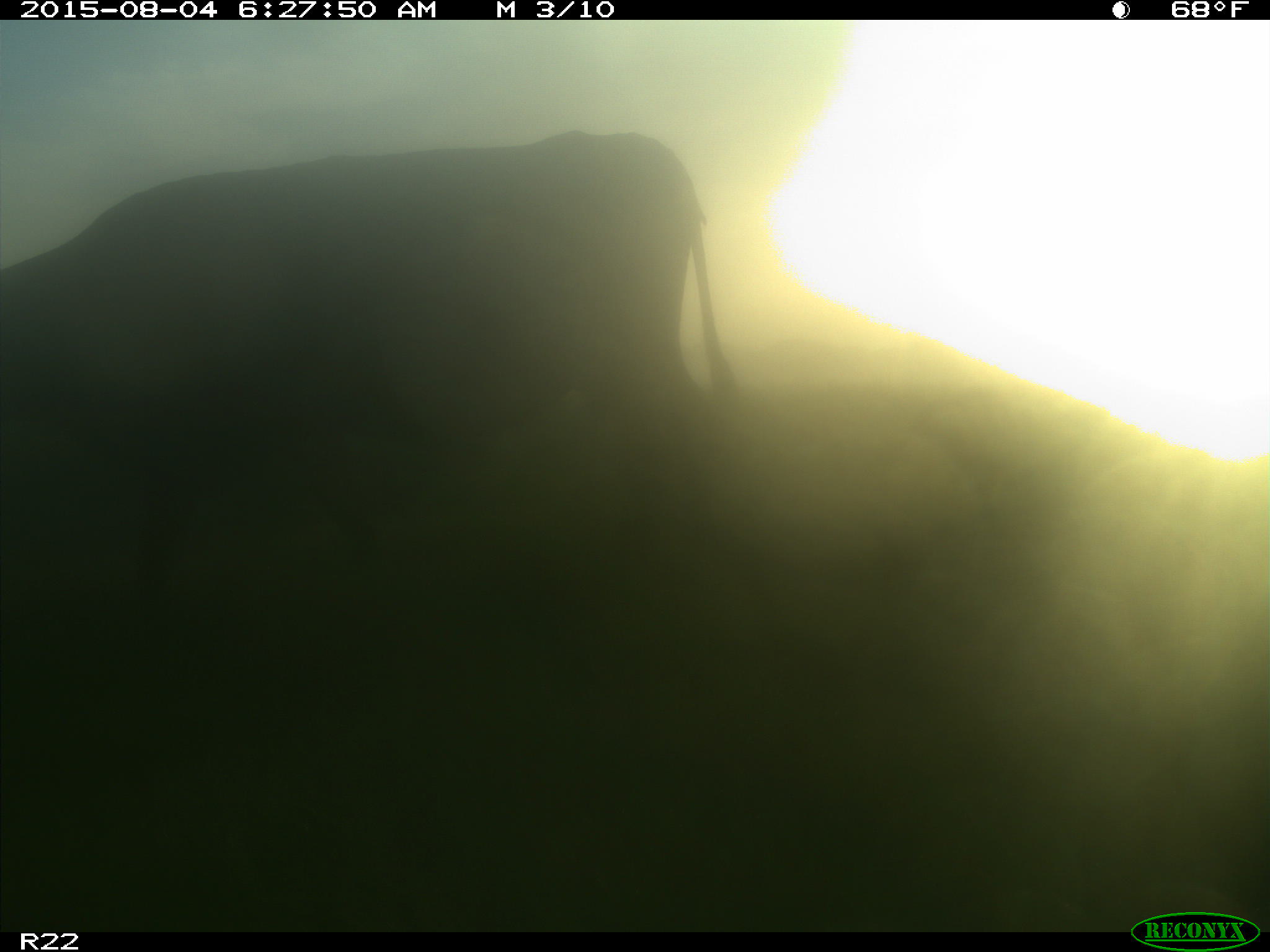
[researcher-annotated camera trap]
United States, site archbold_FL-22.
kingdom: Animalia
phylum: Chordata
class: Mammalia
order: Artiodactyla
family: Bovidae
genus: Bos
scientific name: Bos taurus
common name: domestic cow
Bos taurus (domestic cow).